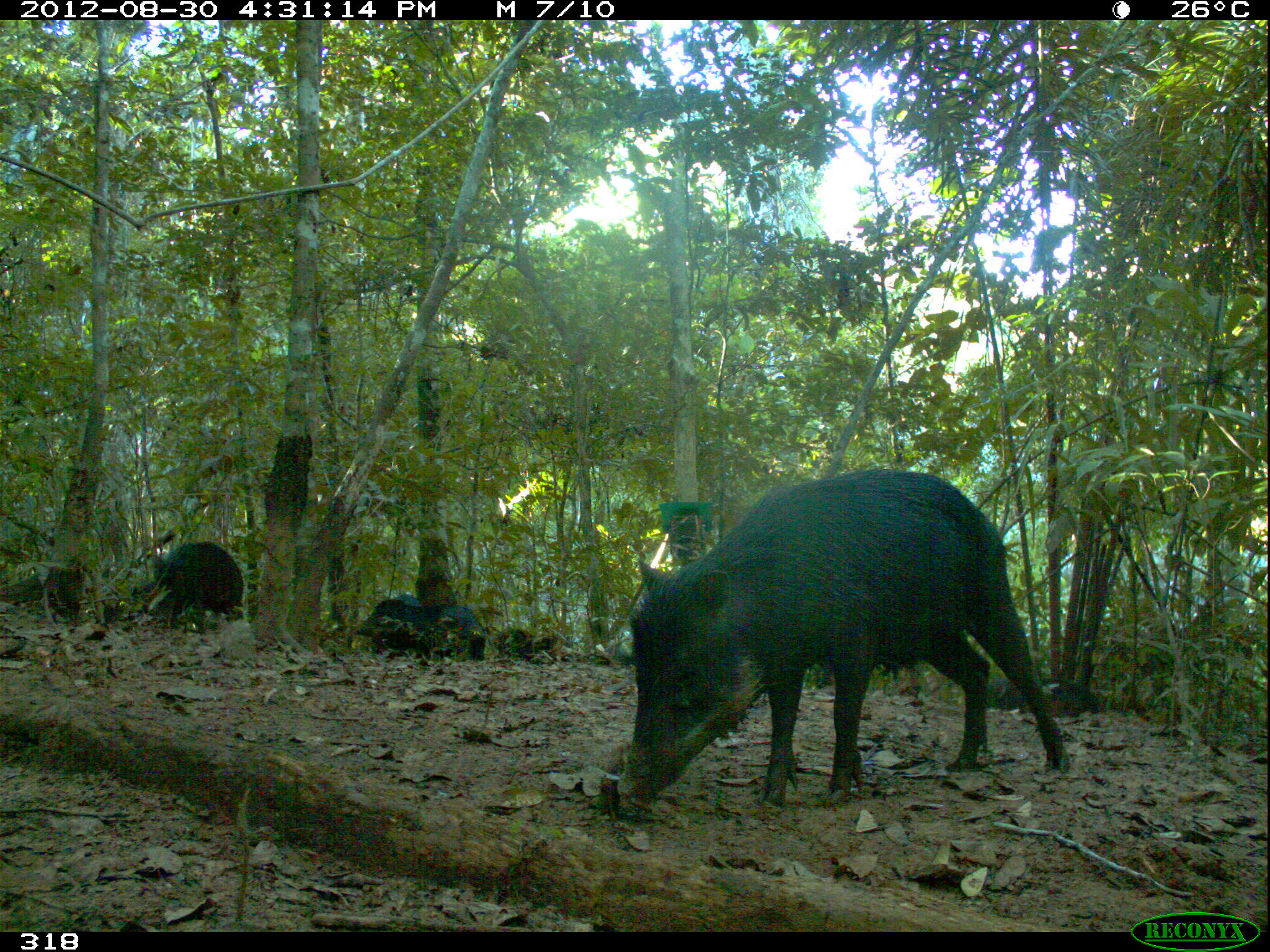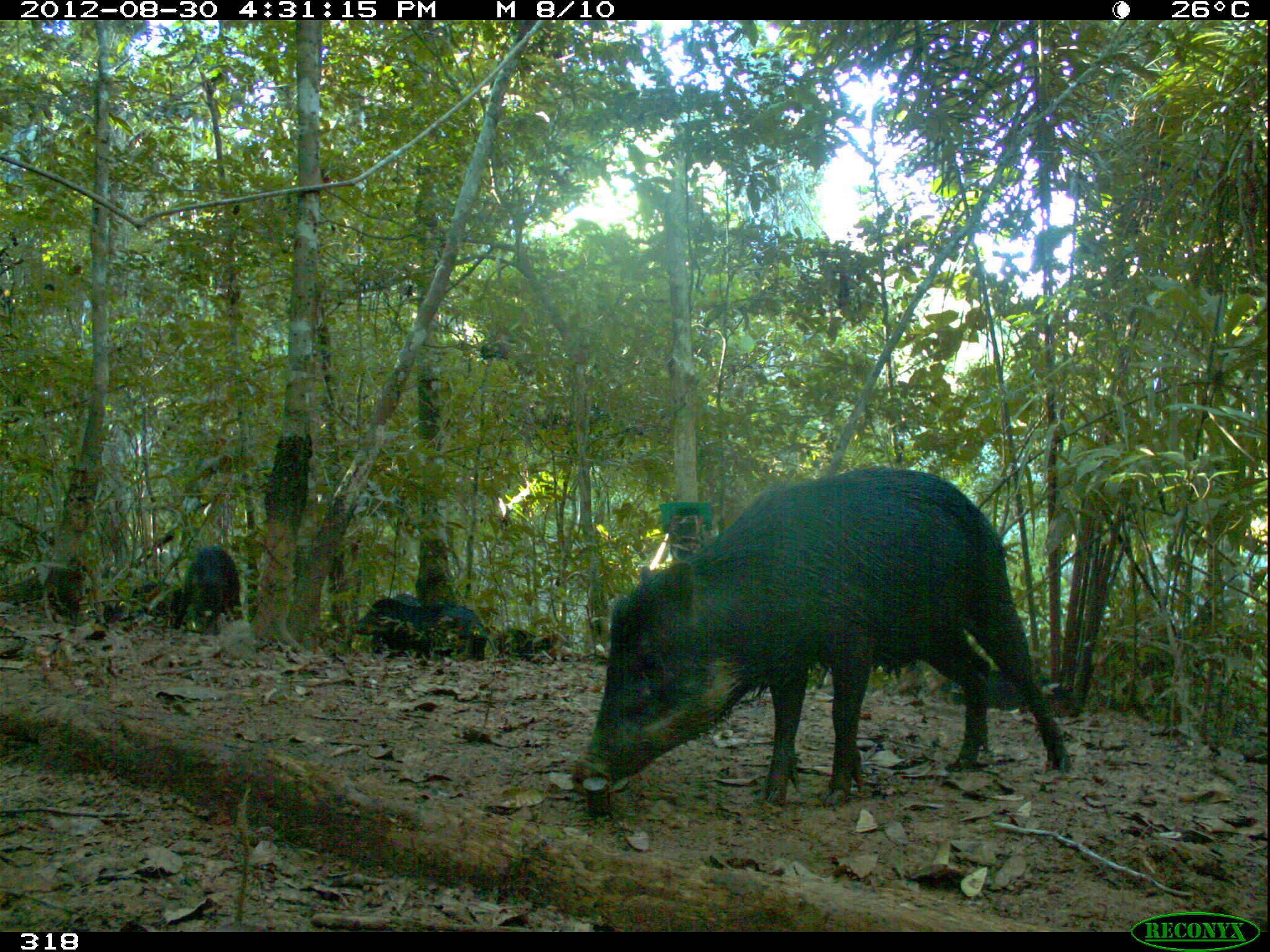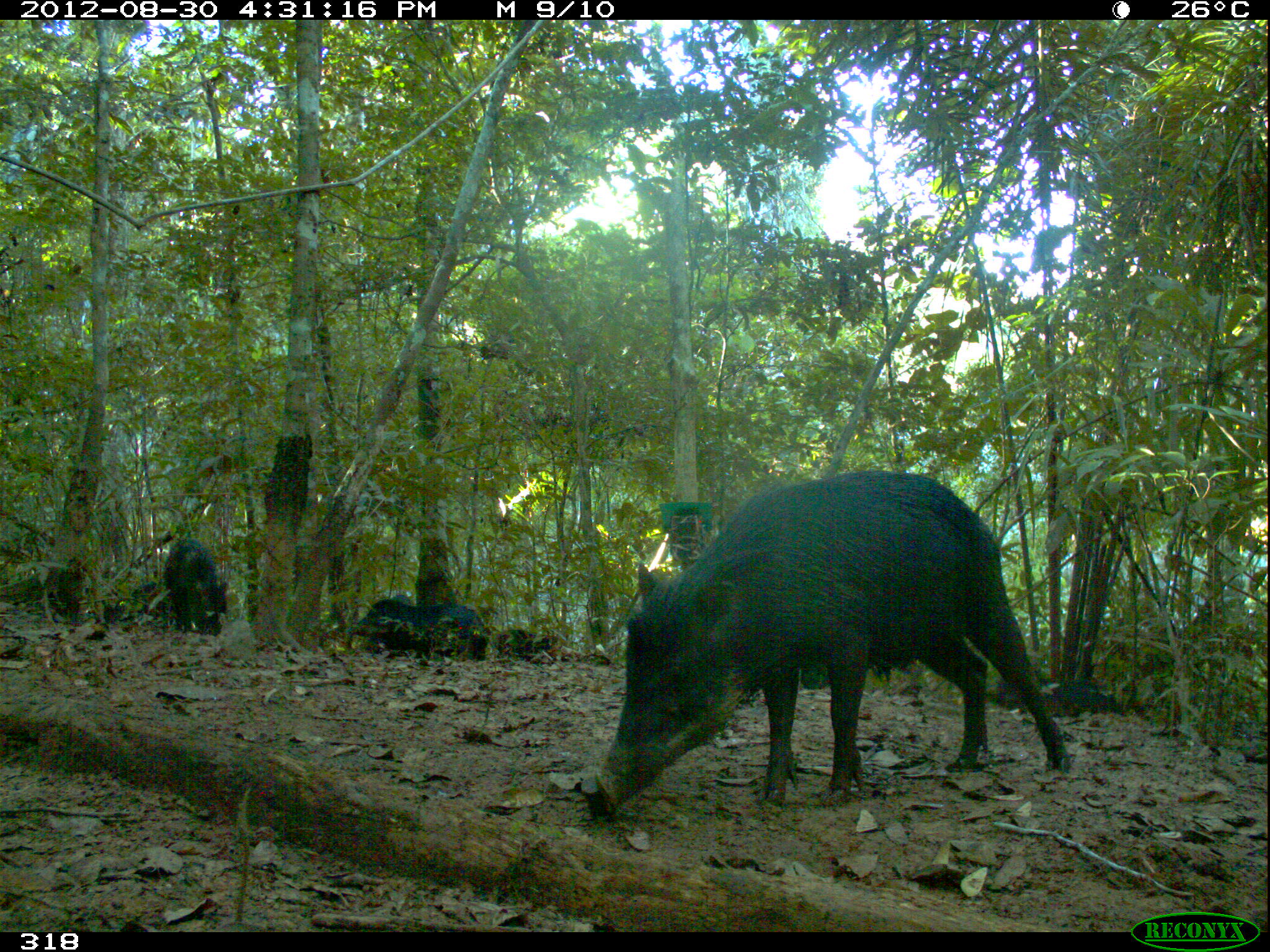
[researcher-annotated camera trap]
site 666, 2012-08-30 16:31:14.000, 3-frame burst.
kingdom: Animalia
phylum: Chordata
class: Mammalia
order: Artiodactyla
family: Tayassuidae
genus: Tayassu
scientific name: Tayassu pecari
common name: white-lipped peccary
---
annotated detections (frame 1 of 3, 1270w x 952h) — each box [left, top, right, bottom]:
tayassu pecari: [614, 468, 1072, 807]; [131, 541, 244, 631]; [345, 595, 424, 657]; [985, 678, 1107, 714]; [415, 604, 486, 662]; [487, 629, 570, 664]; [598, 651, 636, 666]